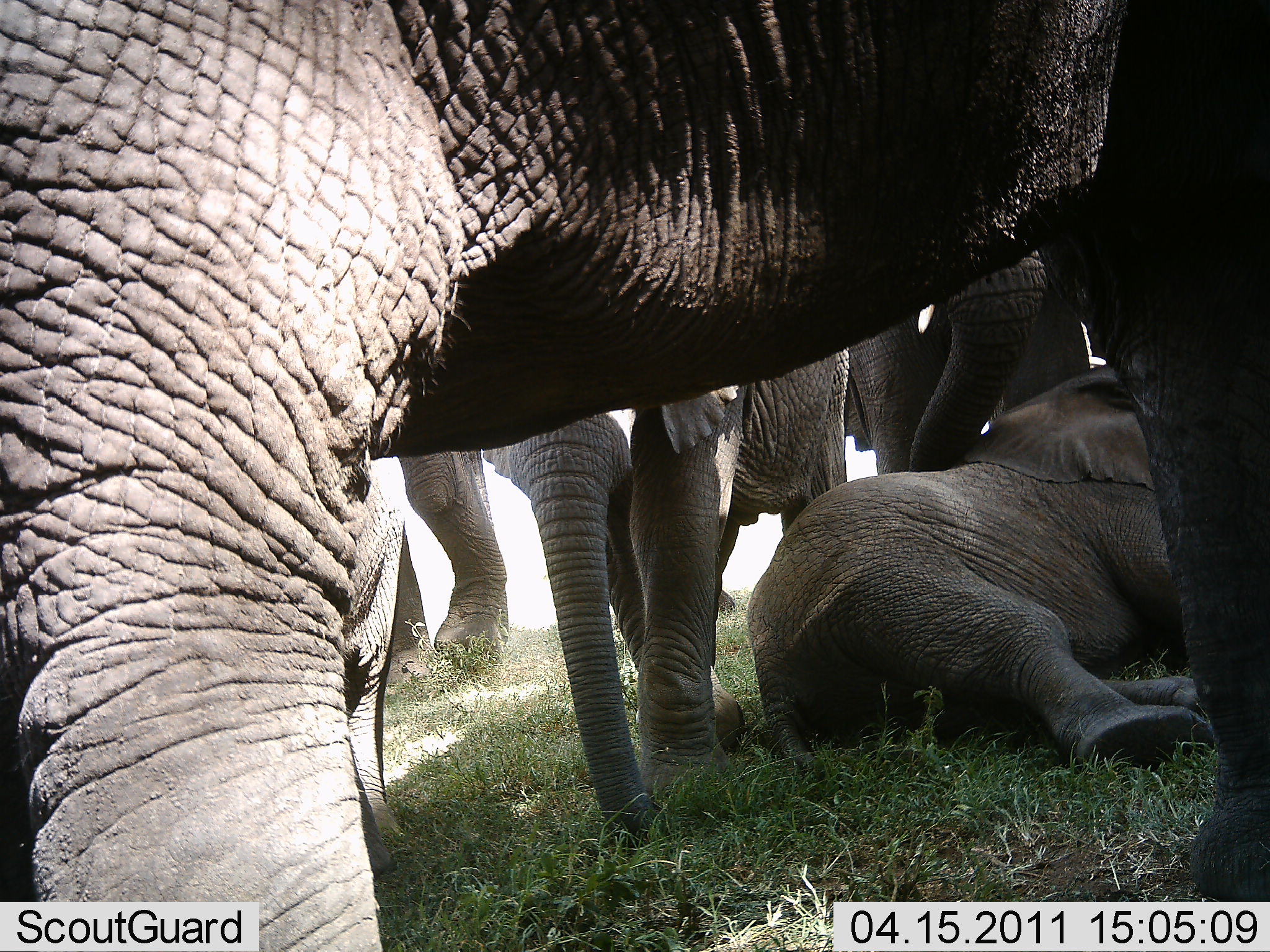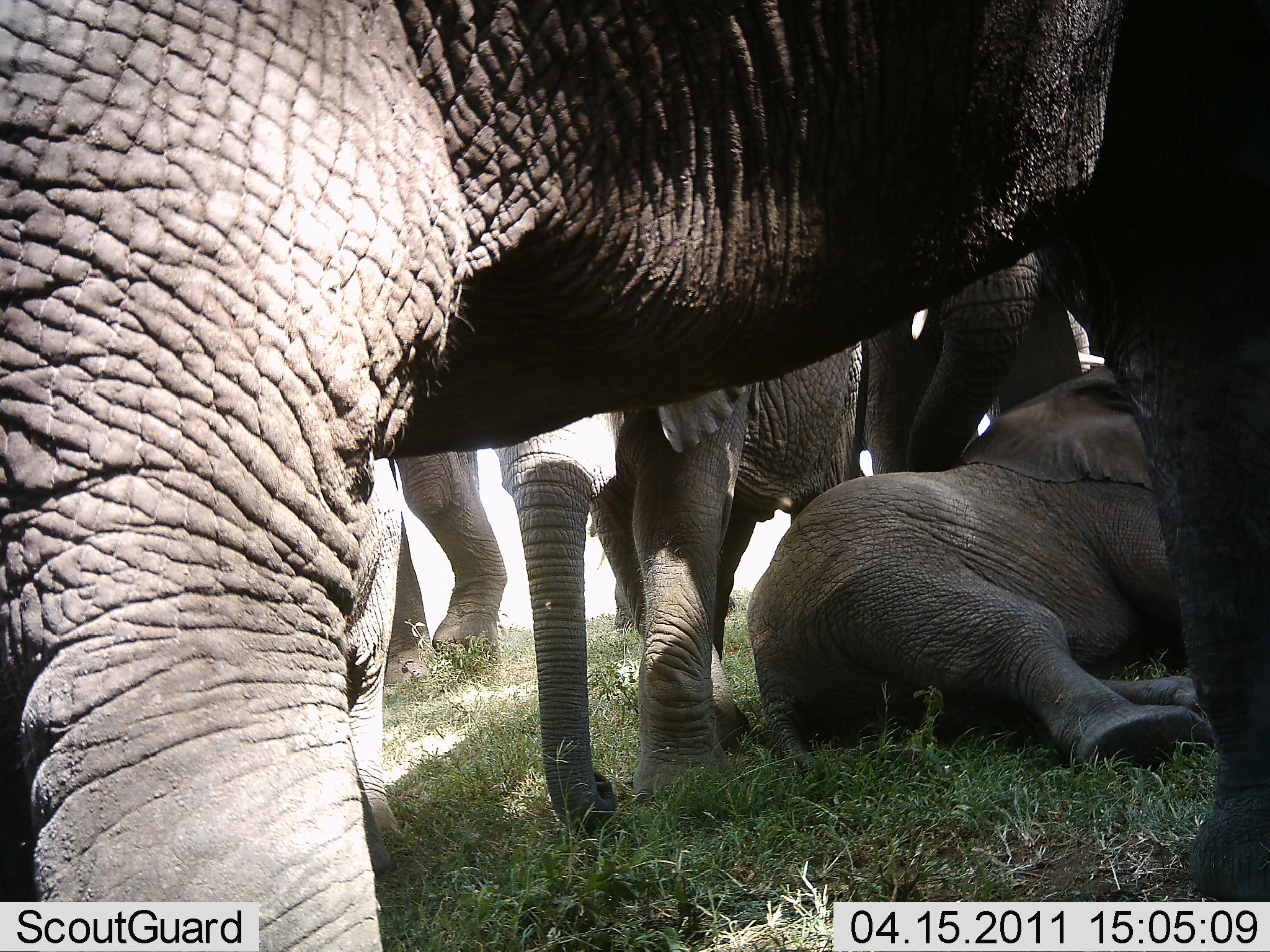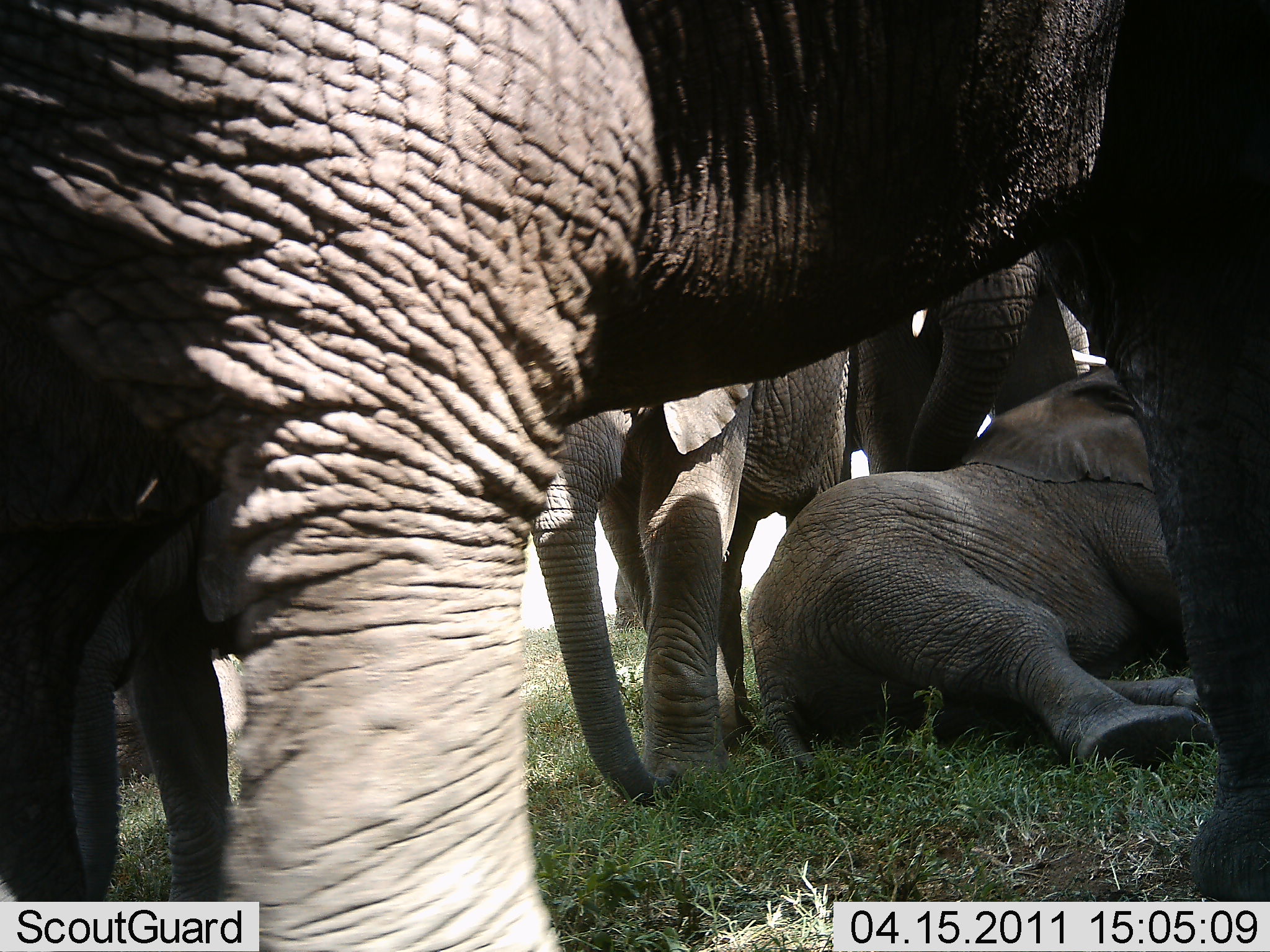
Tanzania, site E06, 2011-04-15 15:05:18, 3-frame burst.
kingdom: Animalia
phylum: Chordata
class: Mammalia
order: Proboscidea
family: Elephantidae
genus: Loxodonta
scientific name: Loxodonta africana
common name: african bush elephant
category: elephant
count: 5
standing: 80%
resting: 80%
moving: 20%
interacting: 30%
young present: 60%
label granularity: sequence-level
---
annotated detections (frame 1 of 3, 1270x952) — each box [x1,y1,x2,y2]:
animal: [0,0,1269,951]; [745,355,1221,773]; [482,344,855,853]; [342,456,499,876]; [843,252,1101,482]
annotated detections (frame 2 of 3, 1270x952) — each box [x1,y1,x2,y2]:
animal: [1,0,1269,951]; [496,322,874,831]; [748,362,1219,759]; [331,441,507,870]; [865,240,1098,478]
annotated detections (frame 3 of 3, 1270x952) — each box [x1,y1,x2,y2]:
animal: [0,1,1270,952]; [746,352,1217,776]; [522,338,853,805]; [45,451,233,900]; [850,250,1095,476]